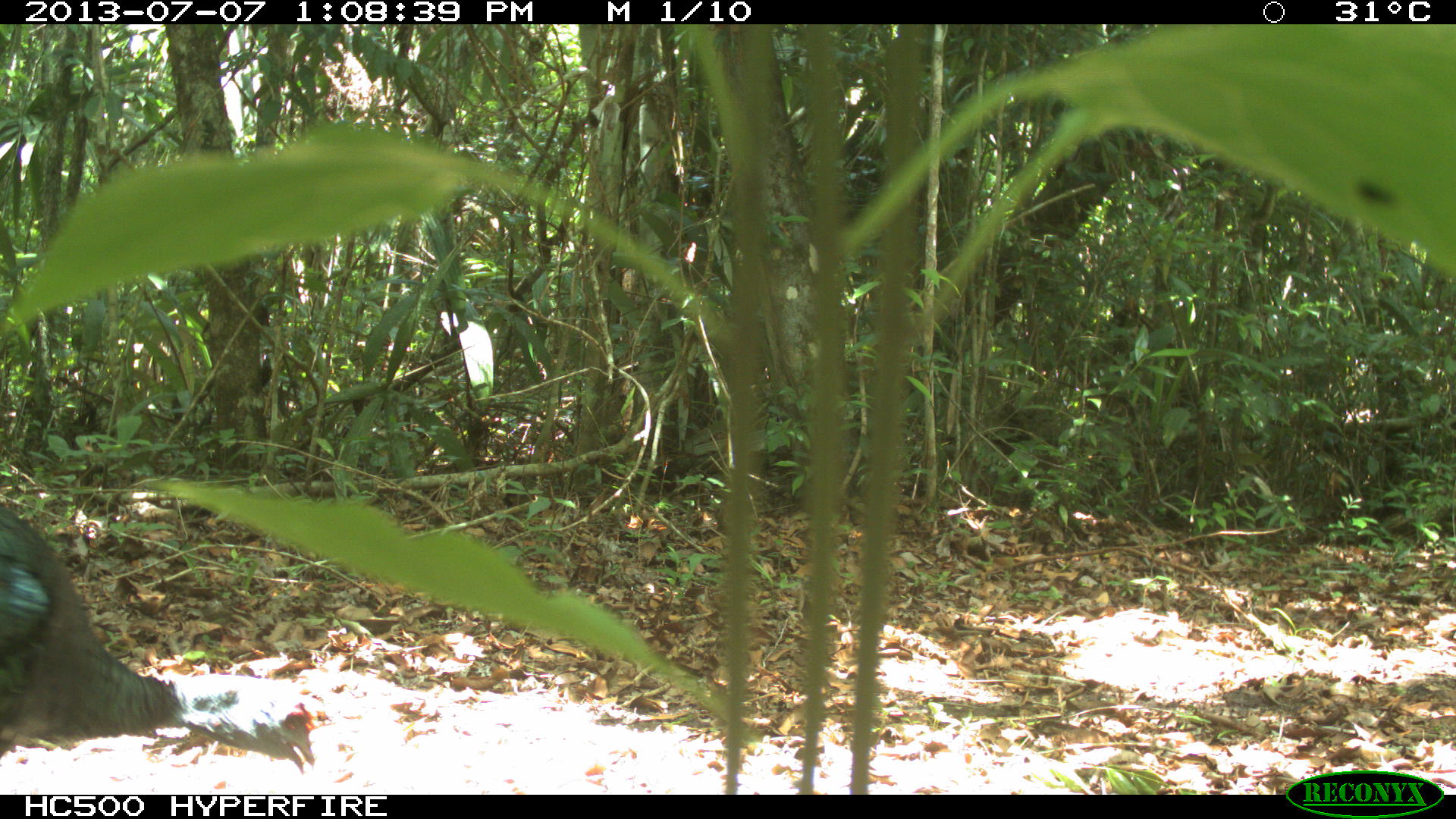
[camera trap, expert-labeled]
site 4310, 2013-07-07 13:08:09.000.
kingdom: Animalia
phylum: Chordata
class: Aves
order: Galliformes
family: Phasianidae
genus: Meleagris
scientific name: Meleagris ocellata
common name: ocellated turkey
Meleagris ocellata (ocellated turkey), count 1, sex male.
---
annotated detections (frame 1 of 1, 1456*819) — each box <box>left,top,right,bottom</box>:
meleagris ocellata: <box>0,496,318,767</box>